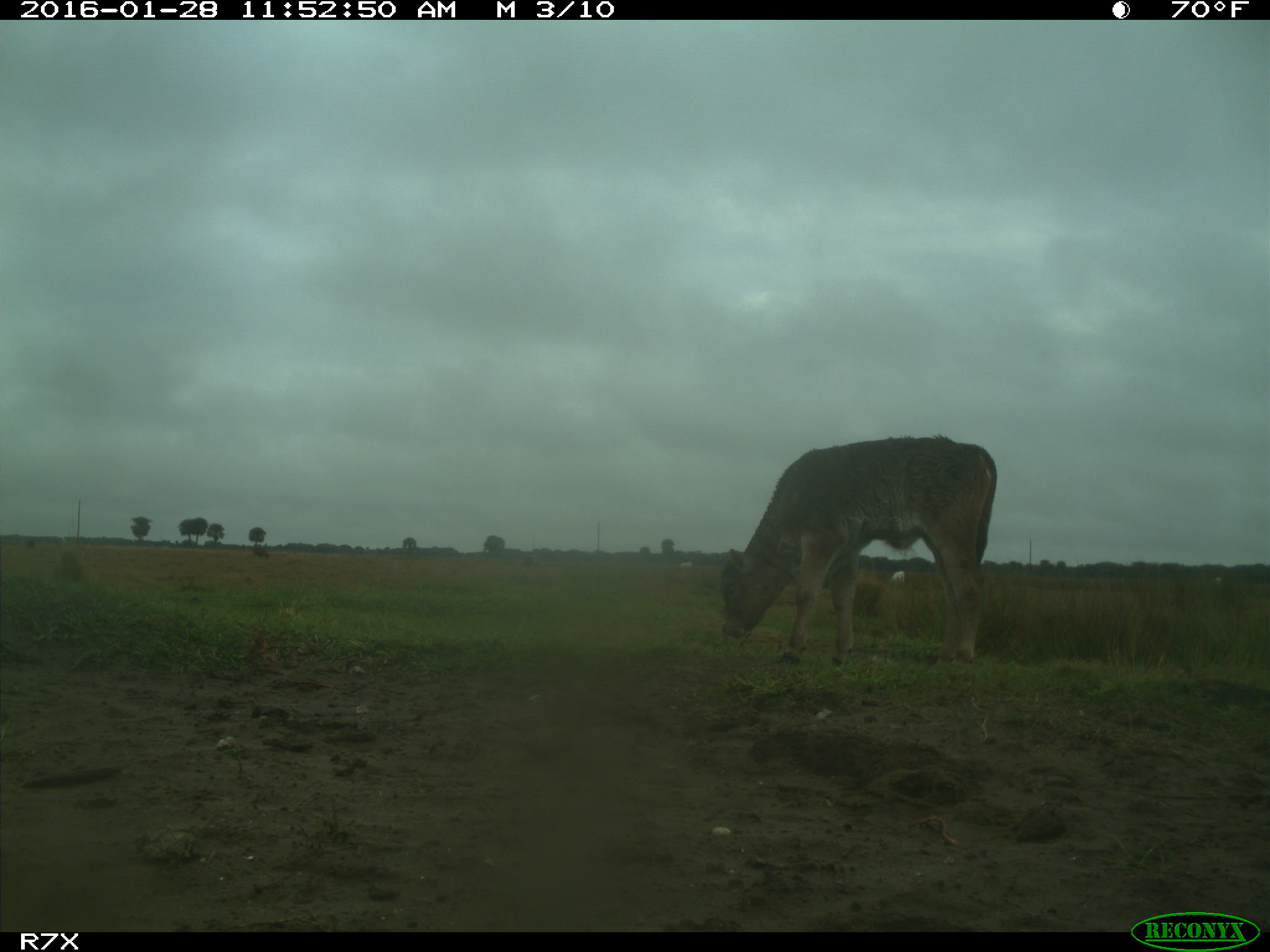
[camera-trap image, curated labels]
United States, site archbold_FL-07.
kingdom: Animalia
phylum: Chordata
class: Mammalia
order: Artiodactyla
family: Bovidae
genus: Bos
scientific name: Bos taurus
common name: domestic cow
Bos taurus (domestic cow).